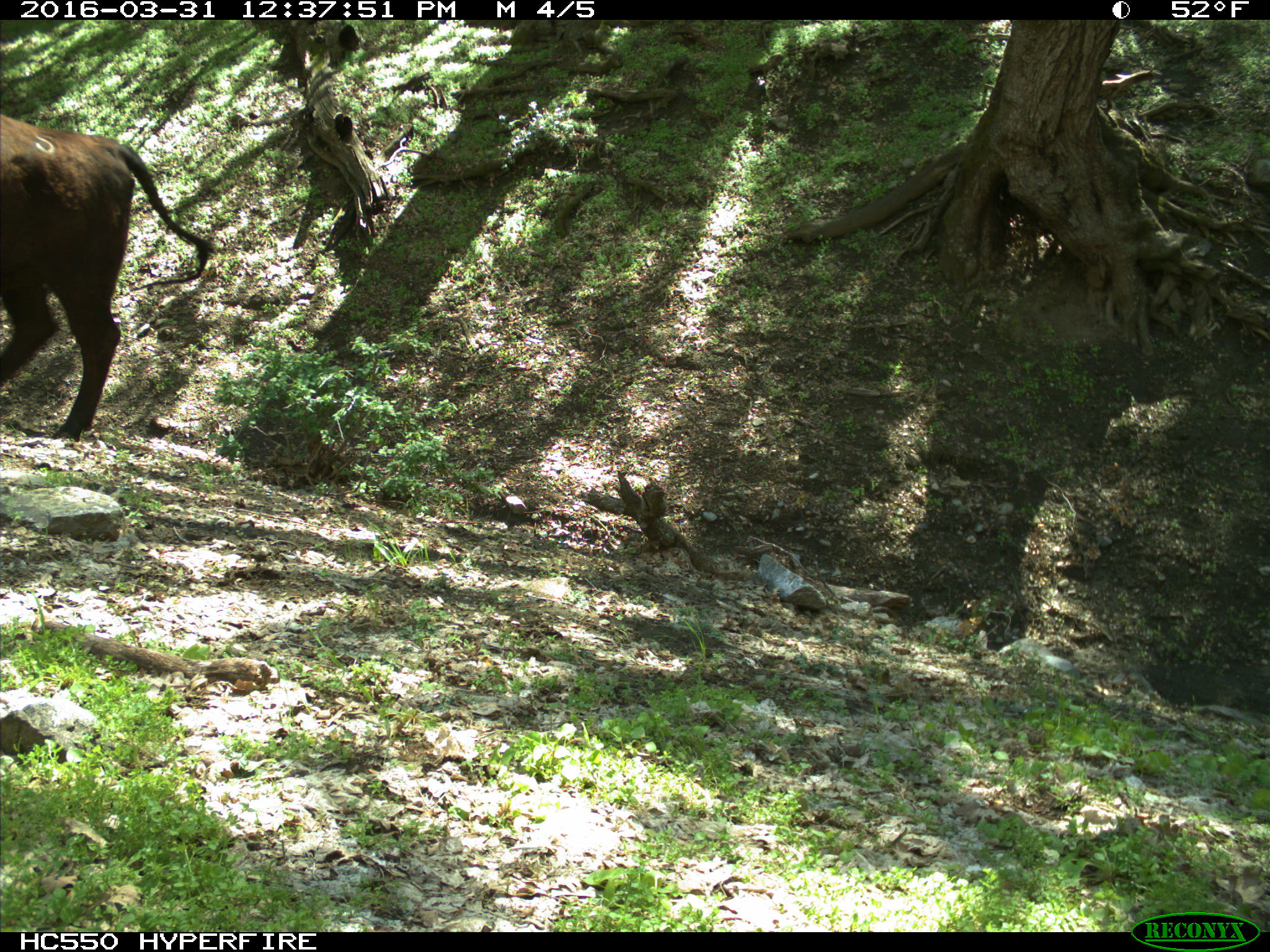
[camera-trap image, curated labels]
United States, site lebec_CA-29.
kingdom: Animalia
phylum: Chordata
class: Mammalia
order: Artiodactyla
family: Bovidae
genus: Bos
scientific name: Bos taurus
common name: domestic cow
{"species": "Bos taurus (domestic cow)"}